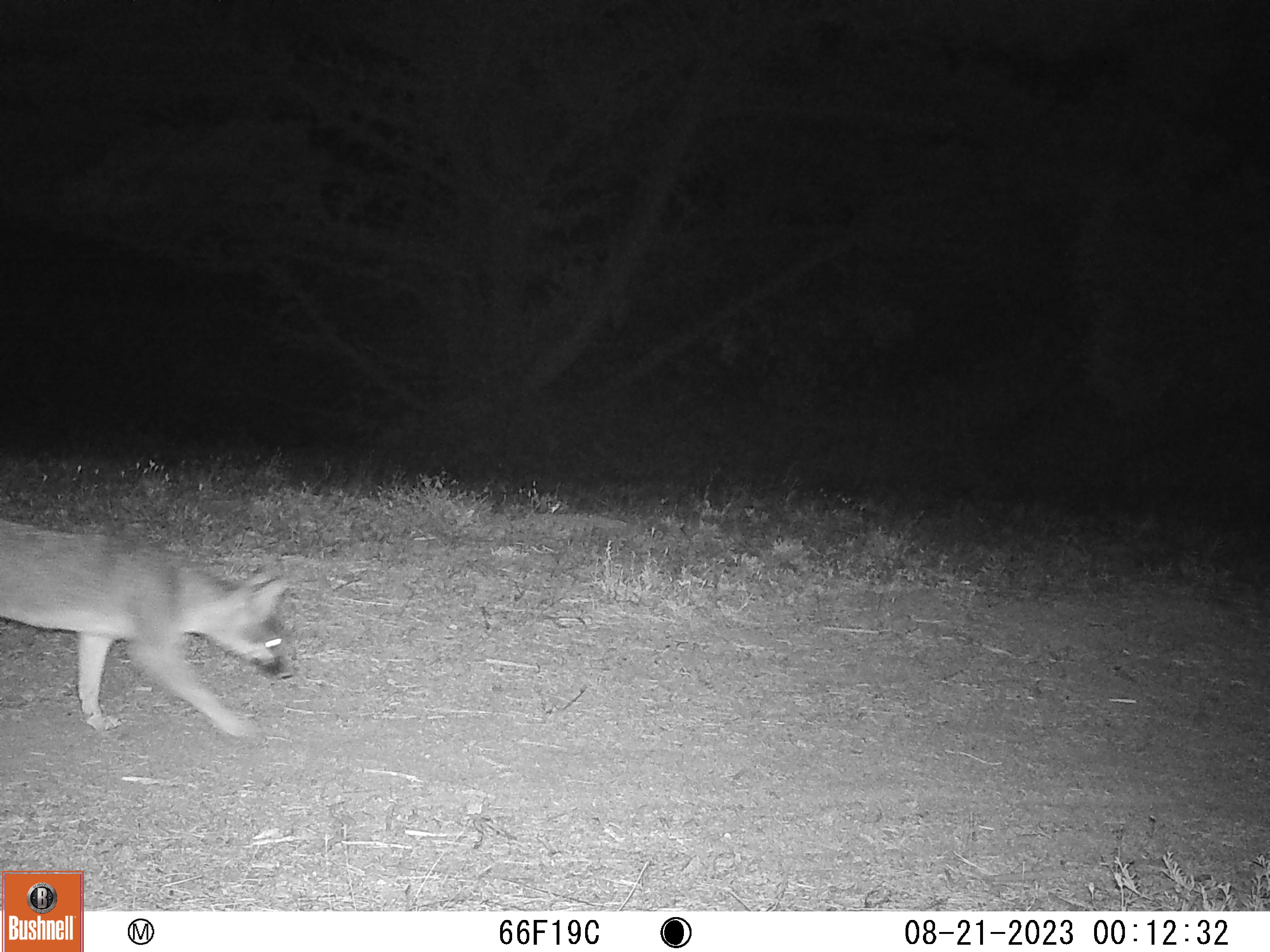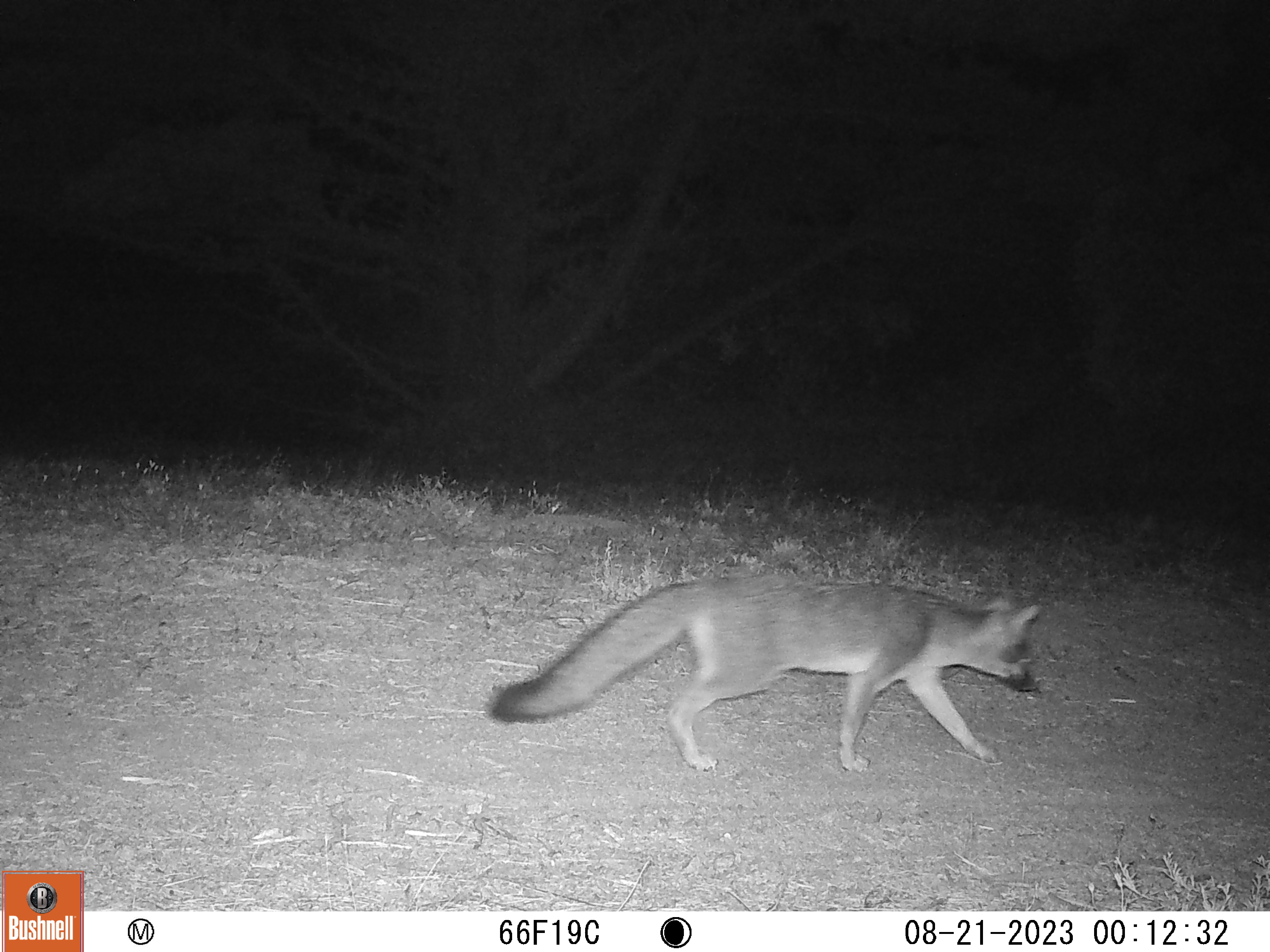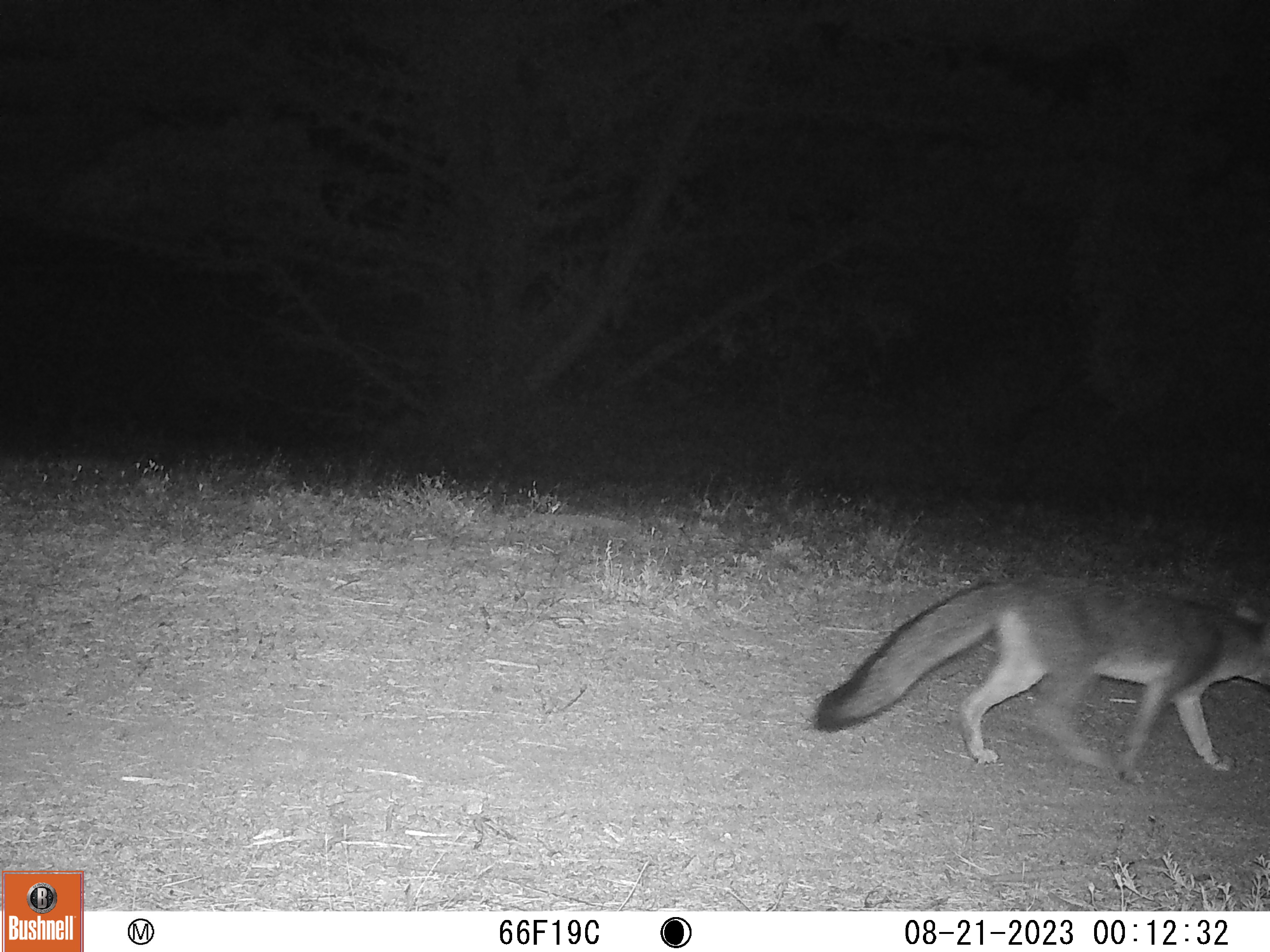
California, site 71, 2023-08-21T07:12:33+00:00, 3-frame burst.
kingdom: Animalia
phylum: Chordata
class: Mammalia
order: Carnivora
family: Canidae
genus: Urocyon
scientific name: Urocyon cinereoargenteus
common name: gray fox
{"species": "gray fox (Urocyon cinereoargenteus)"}